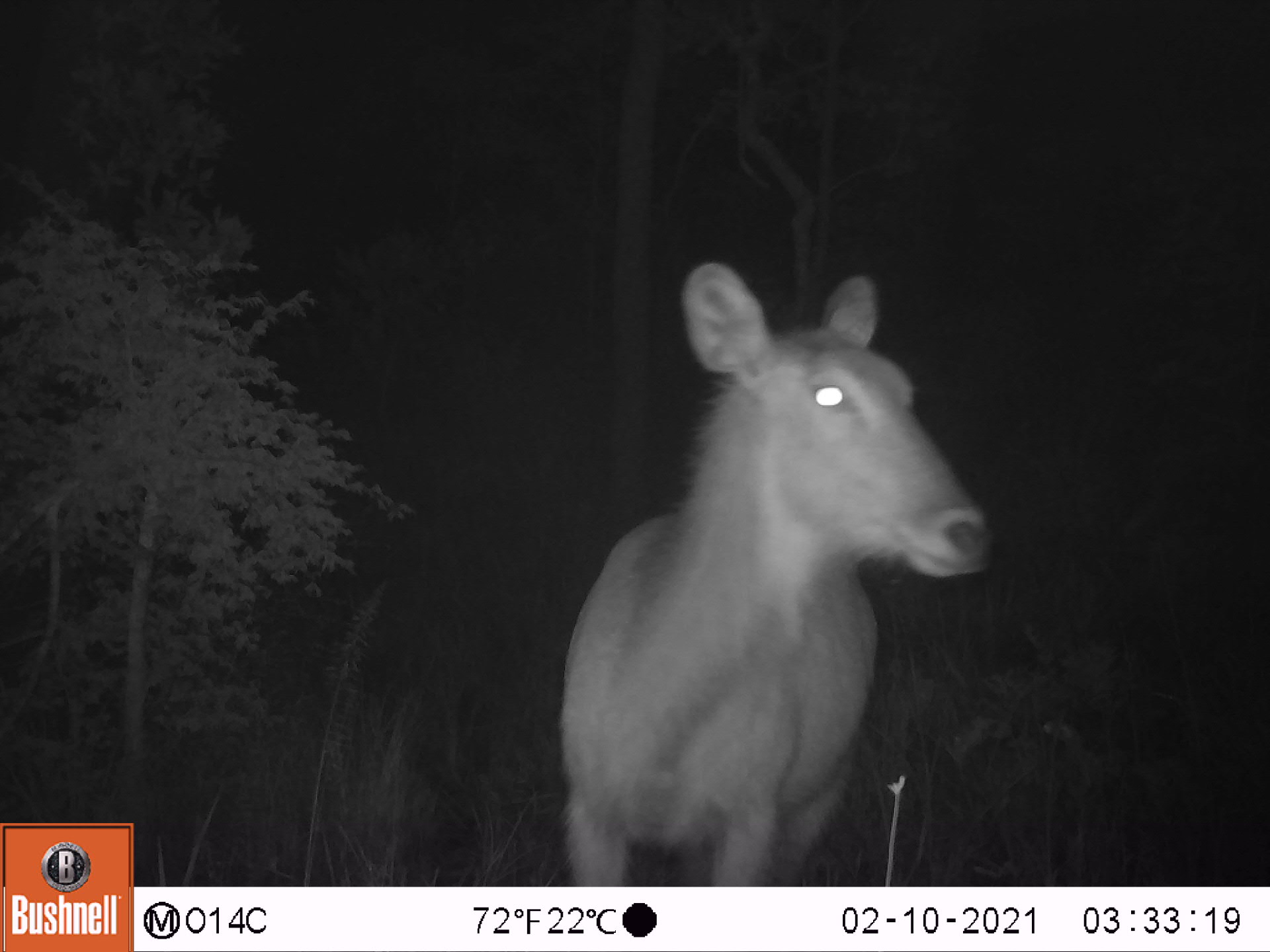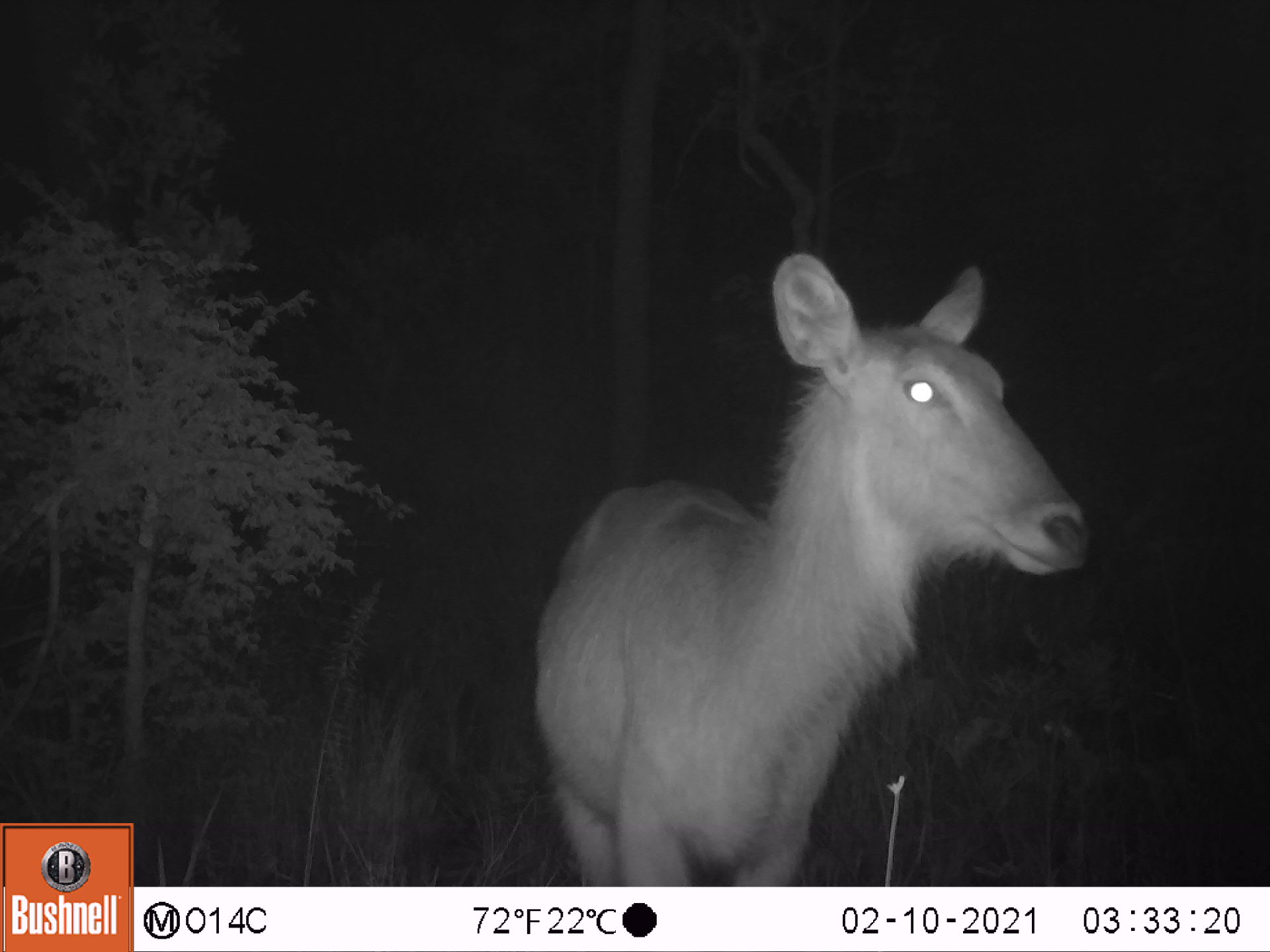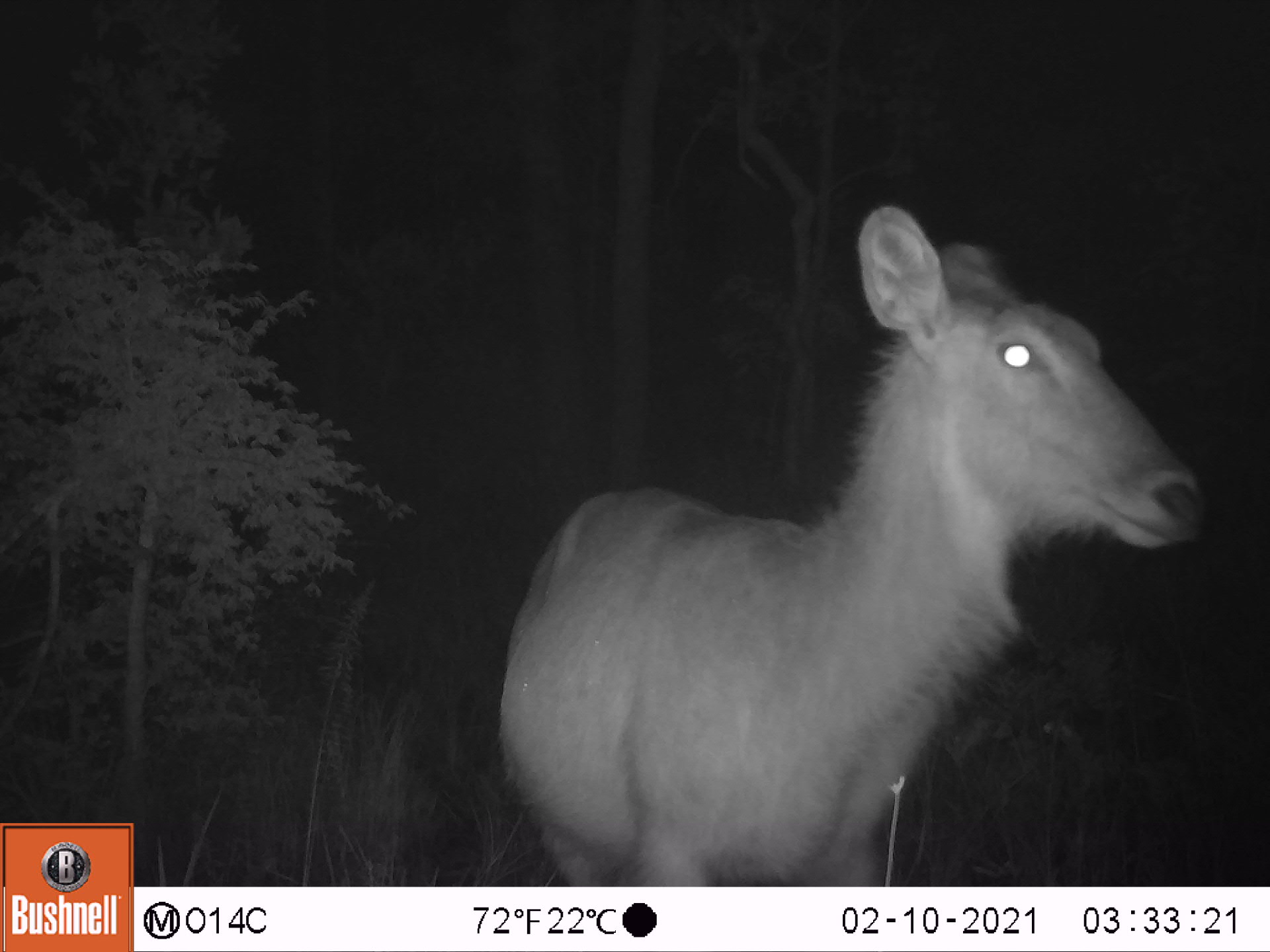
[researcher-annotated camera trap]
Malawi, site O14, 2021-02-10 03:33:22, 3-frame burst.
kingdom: Animalia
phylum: Chordata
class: Mammalia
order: Artiodactyla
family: Bovidae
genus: Kobus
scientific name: Kobus ellipsiprymnus ellipsiprymnus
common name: common waterbuck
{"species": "common waterbuck (Kobus ellipsiprymnus ellipsiprymnus)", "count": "1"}